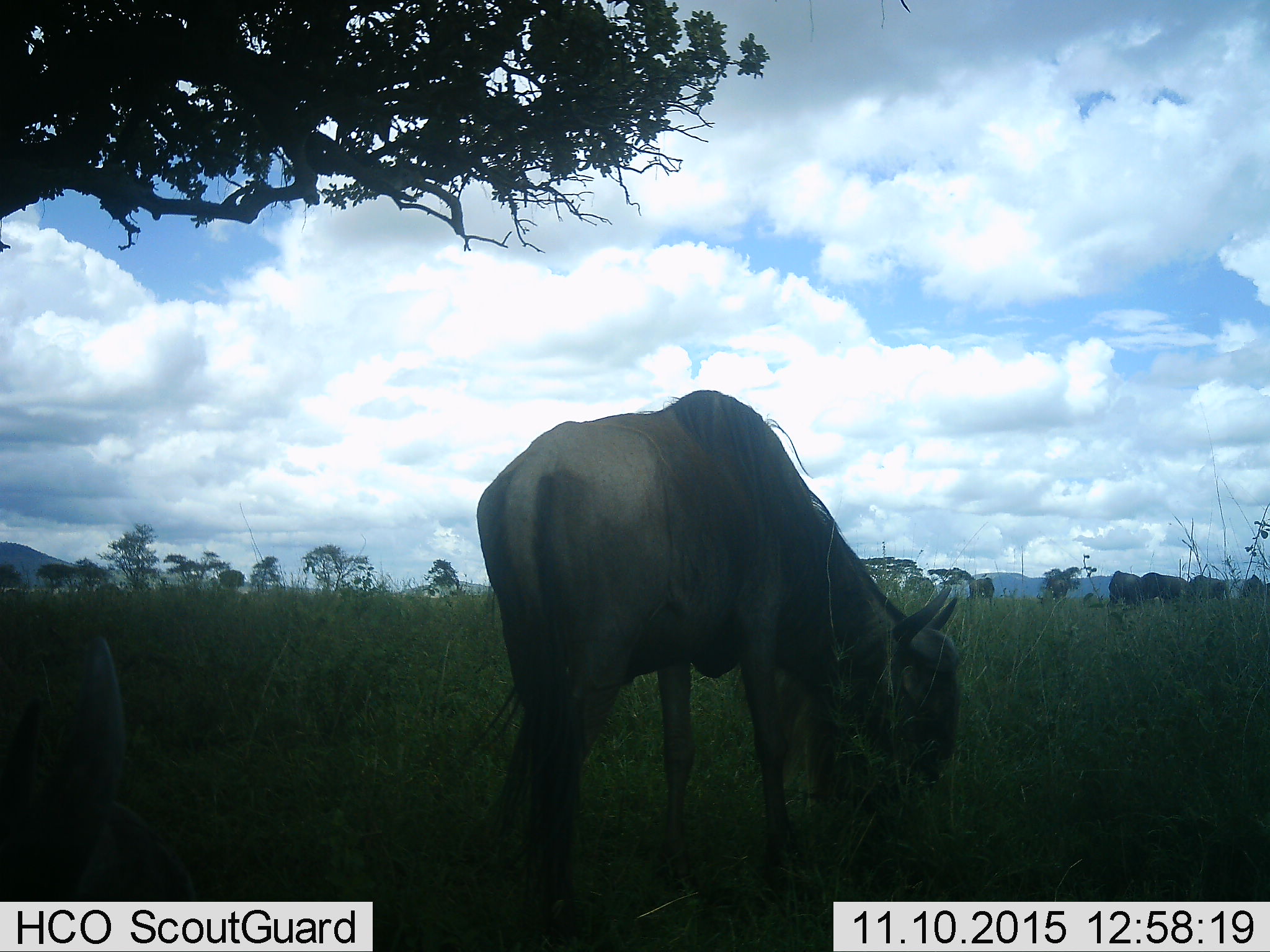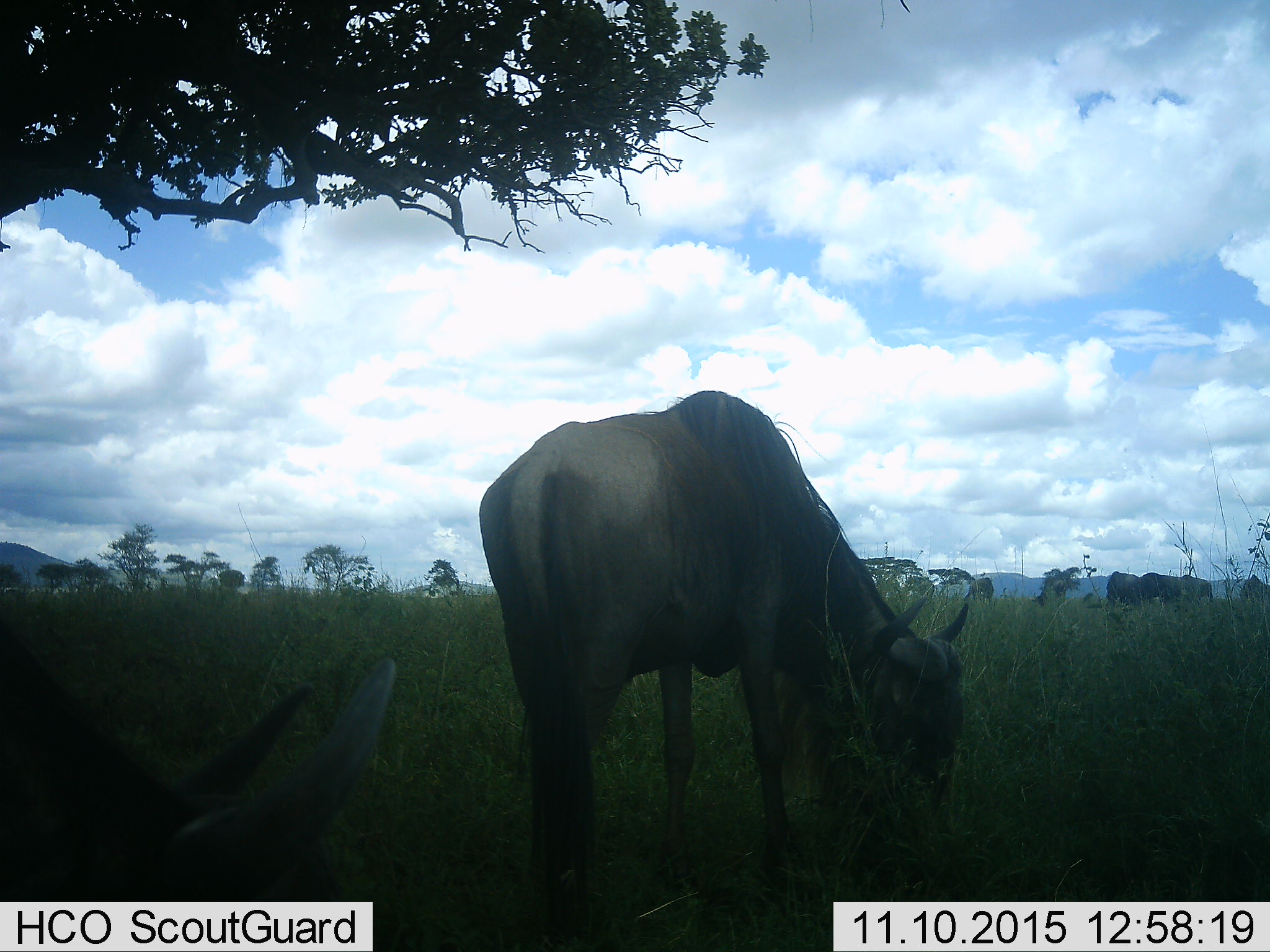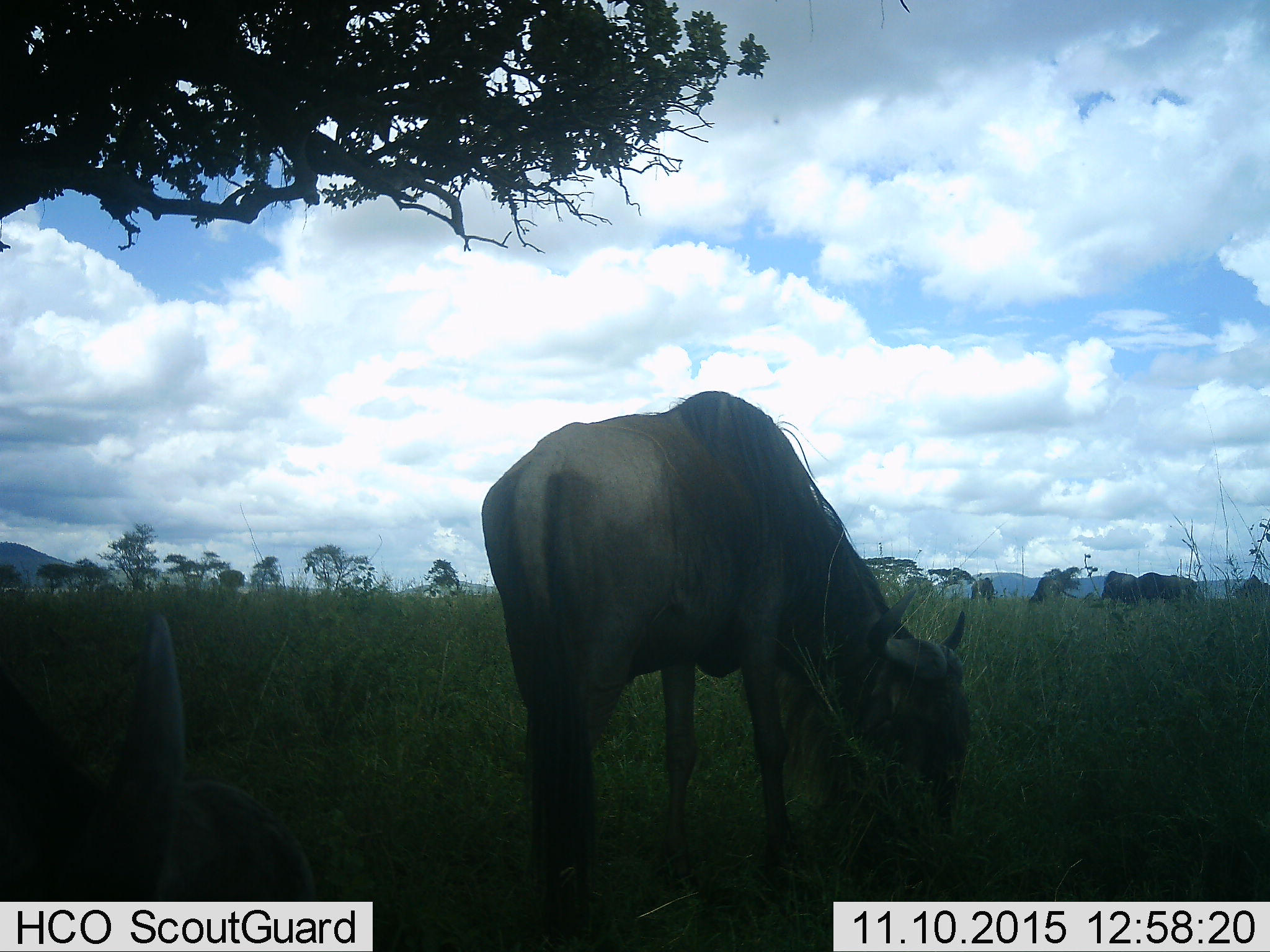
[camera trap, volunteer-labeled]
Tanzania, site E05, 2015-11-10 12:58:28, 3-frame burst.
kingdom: Animalia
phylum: Chordata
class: Mammalia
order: Artiodactyla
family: Bovidae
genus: Connochaetes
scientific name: Connochaetes taurinus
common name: blue wildebeest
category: wildebeest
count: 7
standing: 33%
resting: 11%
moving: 44%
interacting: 6%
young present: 11%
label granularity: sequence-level